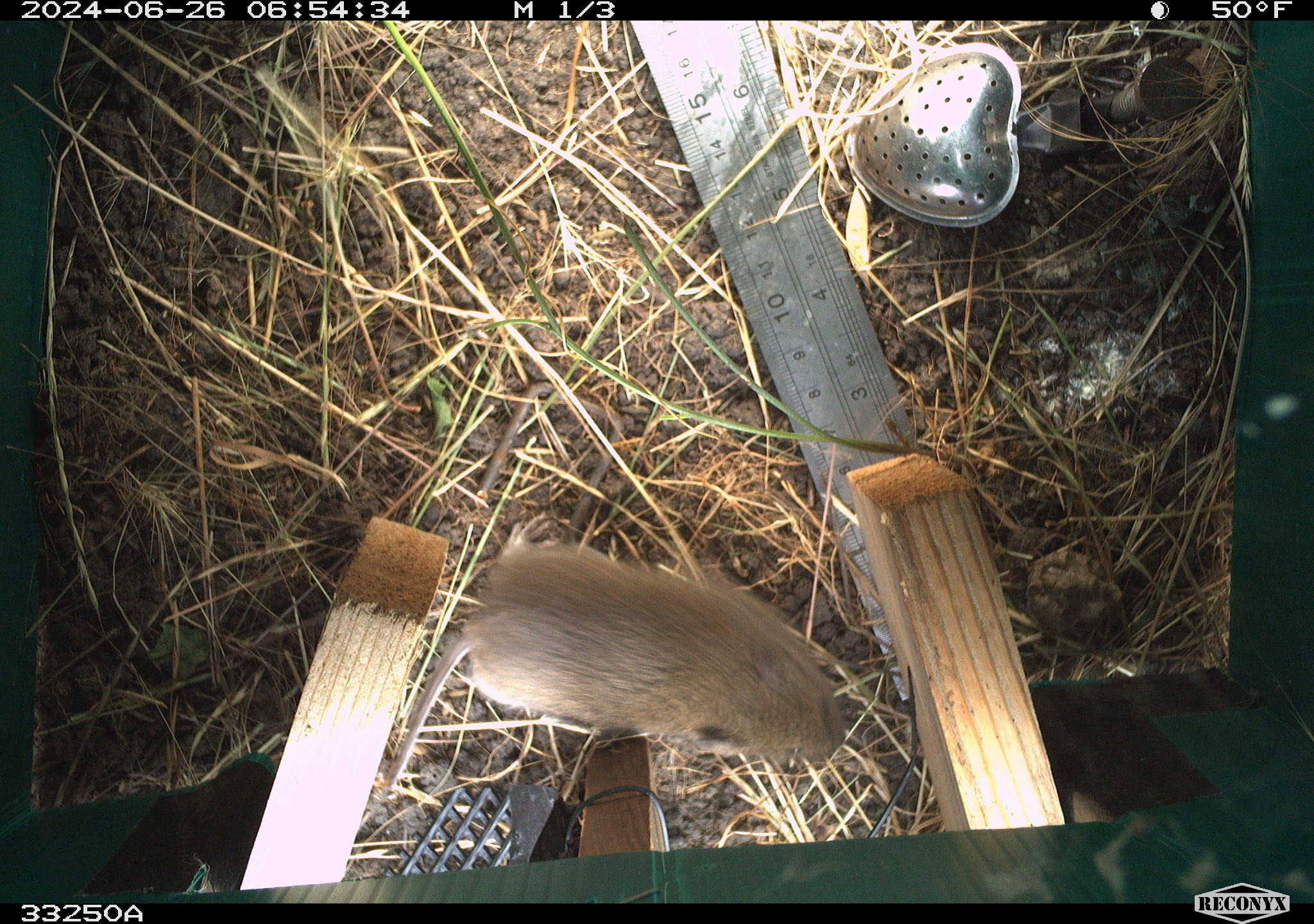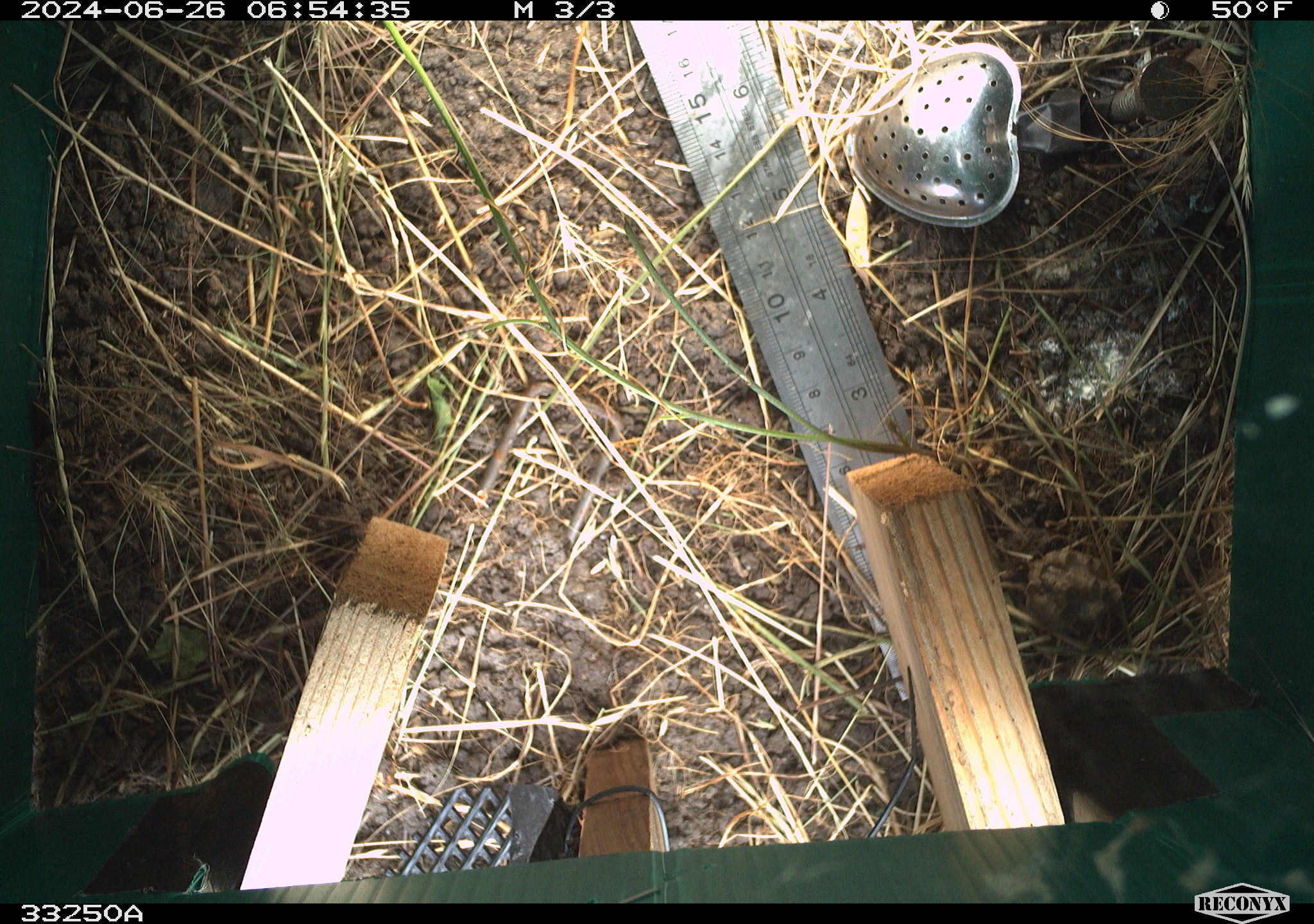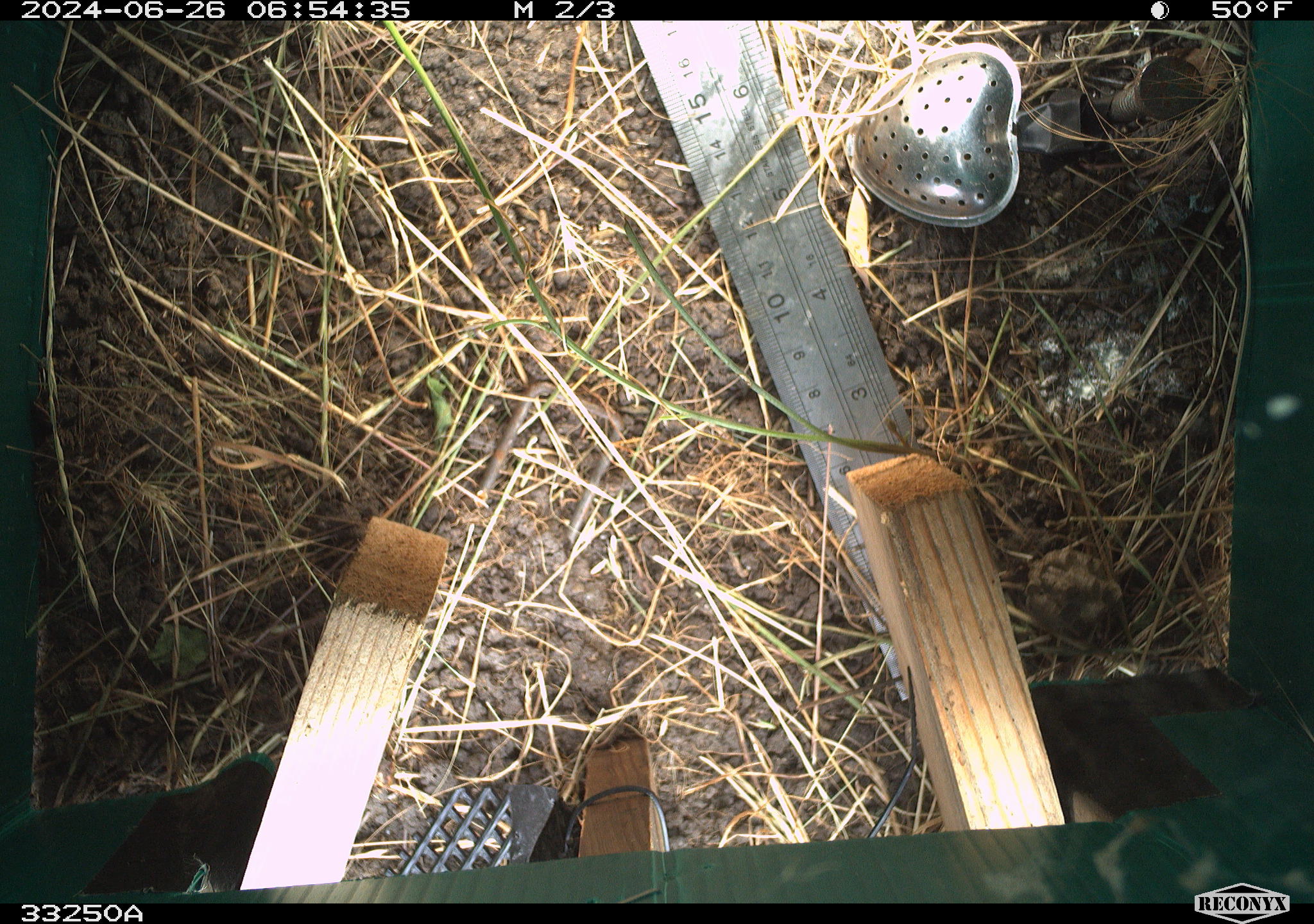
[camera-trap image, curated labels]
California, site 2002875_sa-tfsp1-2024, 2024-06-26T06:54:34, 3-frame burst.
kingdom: Animalia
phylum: Chordata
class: Mammalia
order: Rodentia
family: Cricetidae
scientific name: Arvicolinae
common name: voles, lemmings, and muskrats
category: arvicolinae subfamily